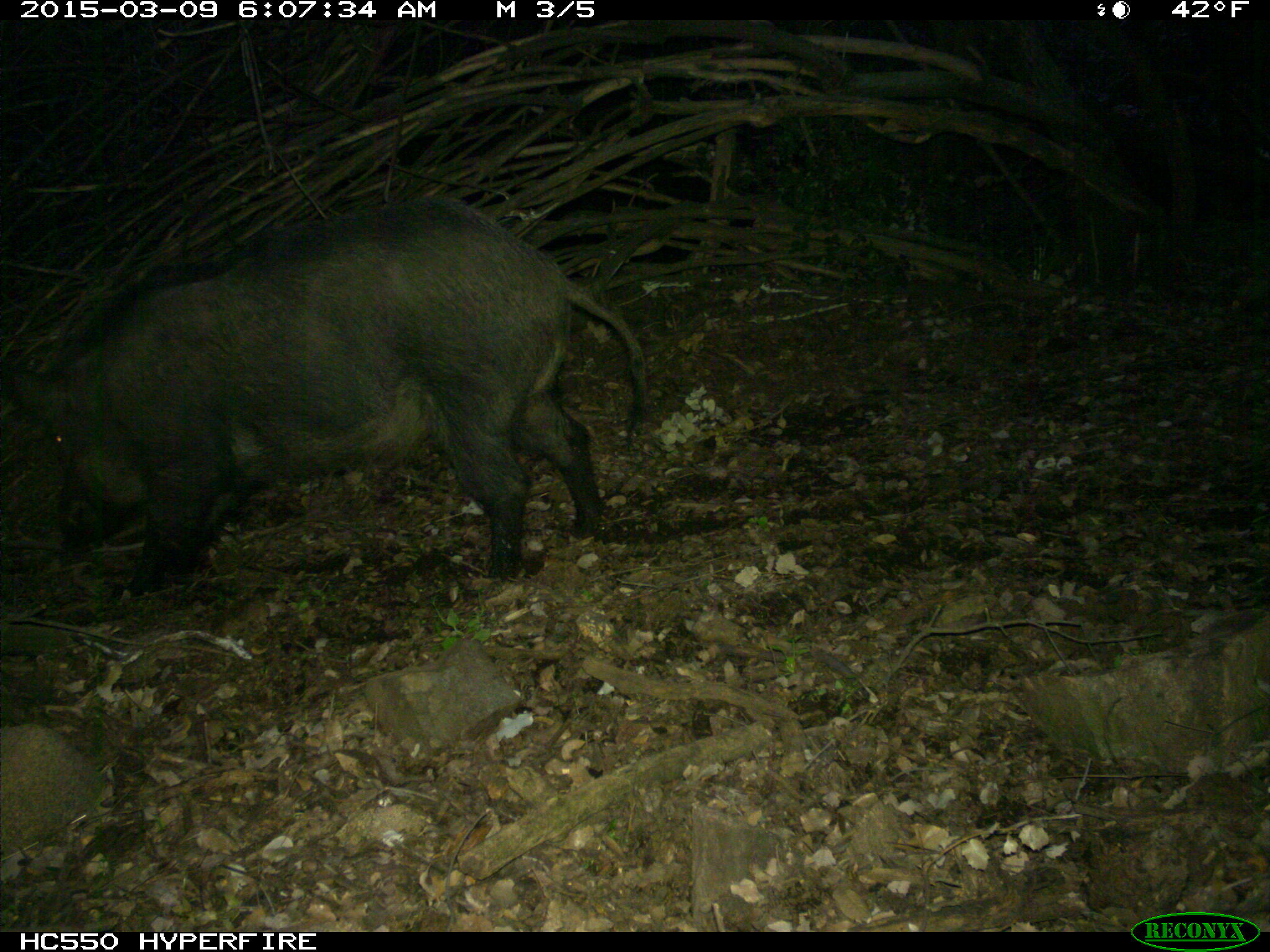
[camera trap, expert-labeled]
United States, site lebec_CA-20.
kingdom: Animalia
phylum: Chordata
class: Mammalia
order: Artiodactyla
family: Suidae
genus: Sus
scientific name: Sus scrofa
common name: wild boar